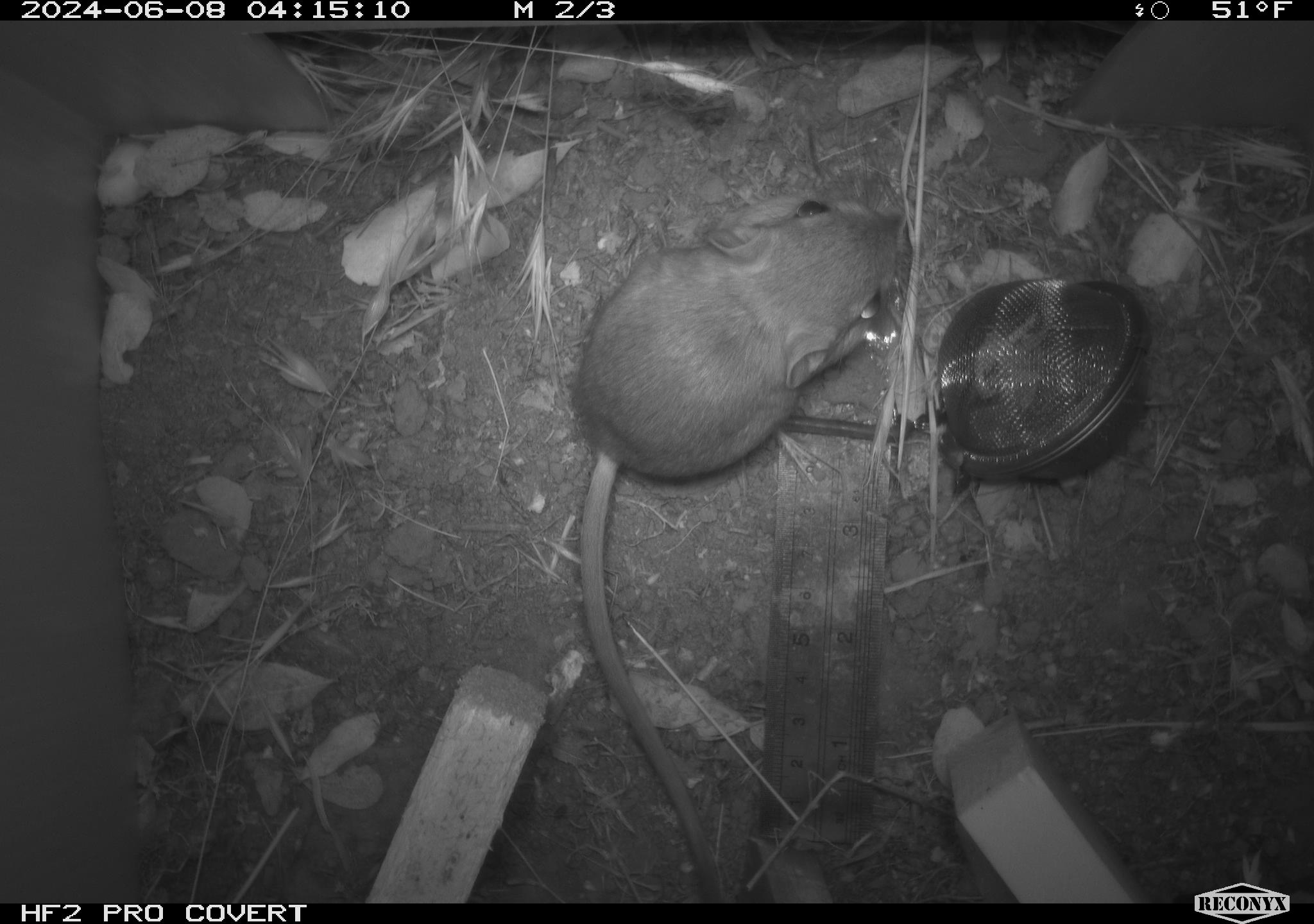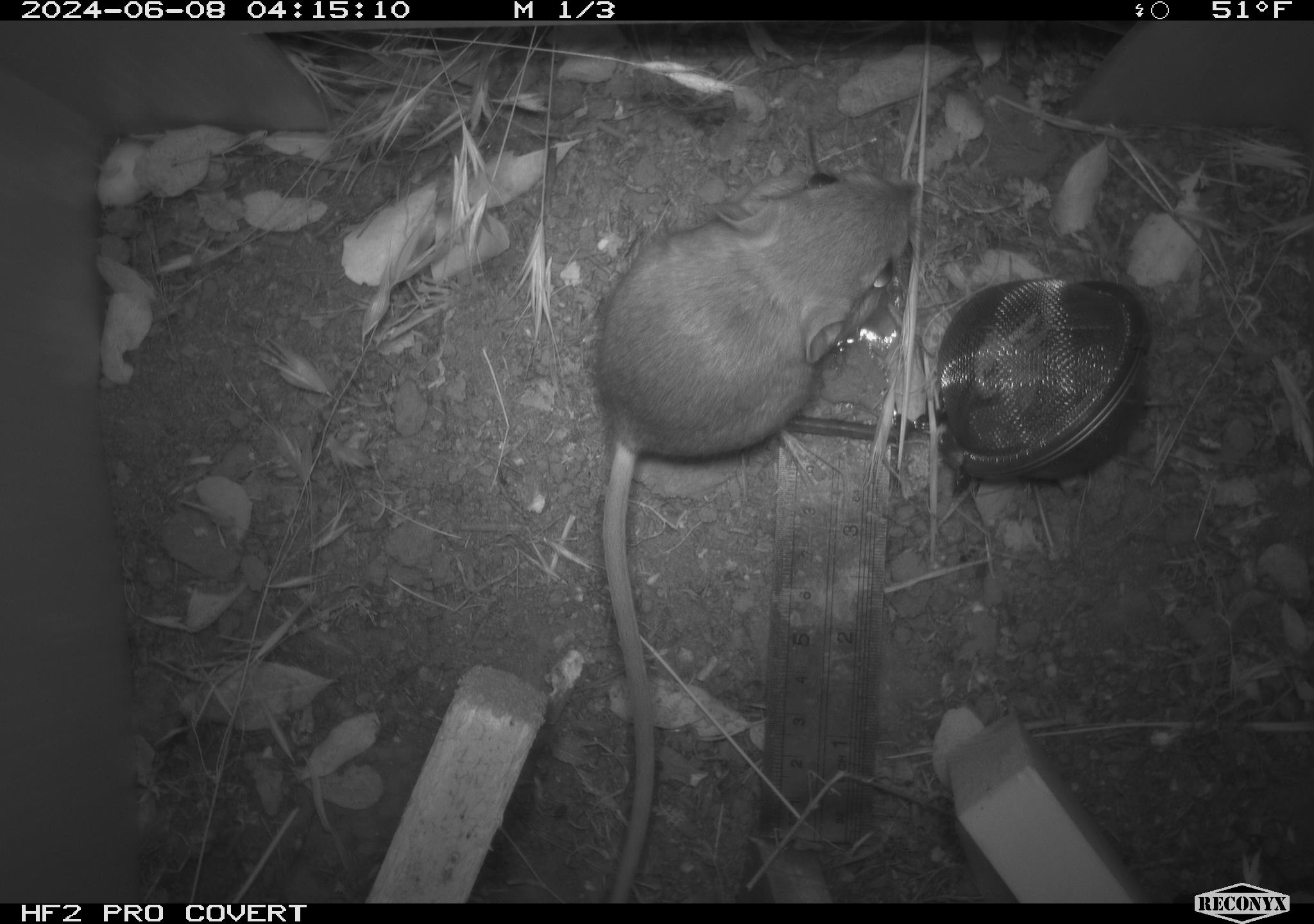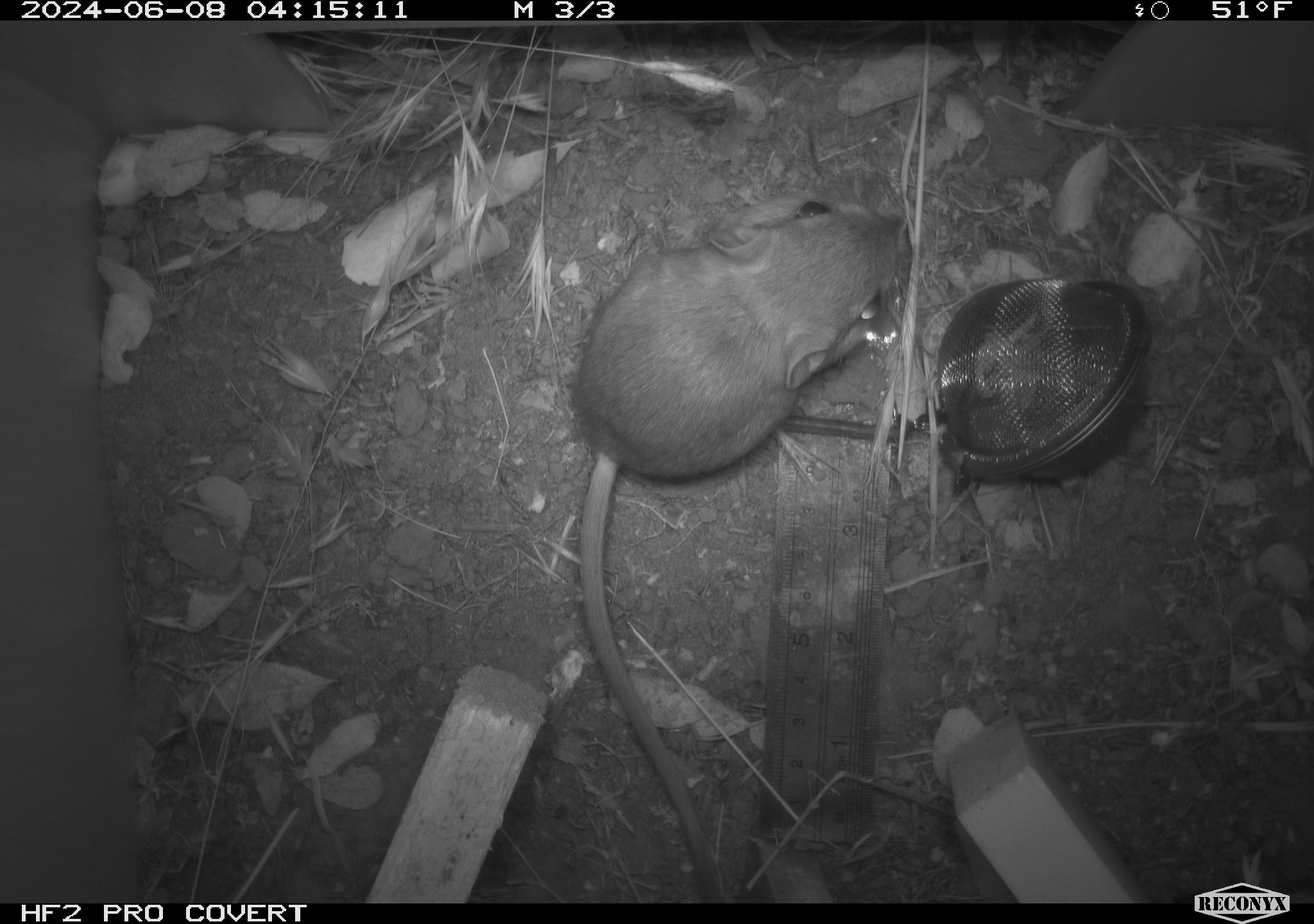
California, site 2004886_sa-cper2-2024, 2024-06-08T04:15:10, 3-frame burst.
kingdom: Animalia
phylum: Chordata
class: Mammalia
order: Rodentia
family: Heteromyidae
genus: Dipodomys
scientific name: Dipodomys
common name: kangaroo rats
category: dipodomys species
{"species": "dipodomys species (kangaroo rats) (Dipodomys)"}